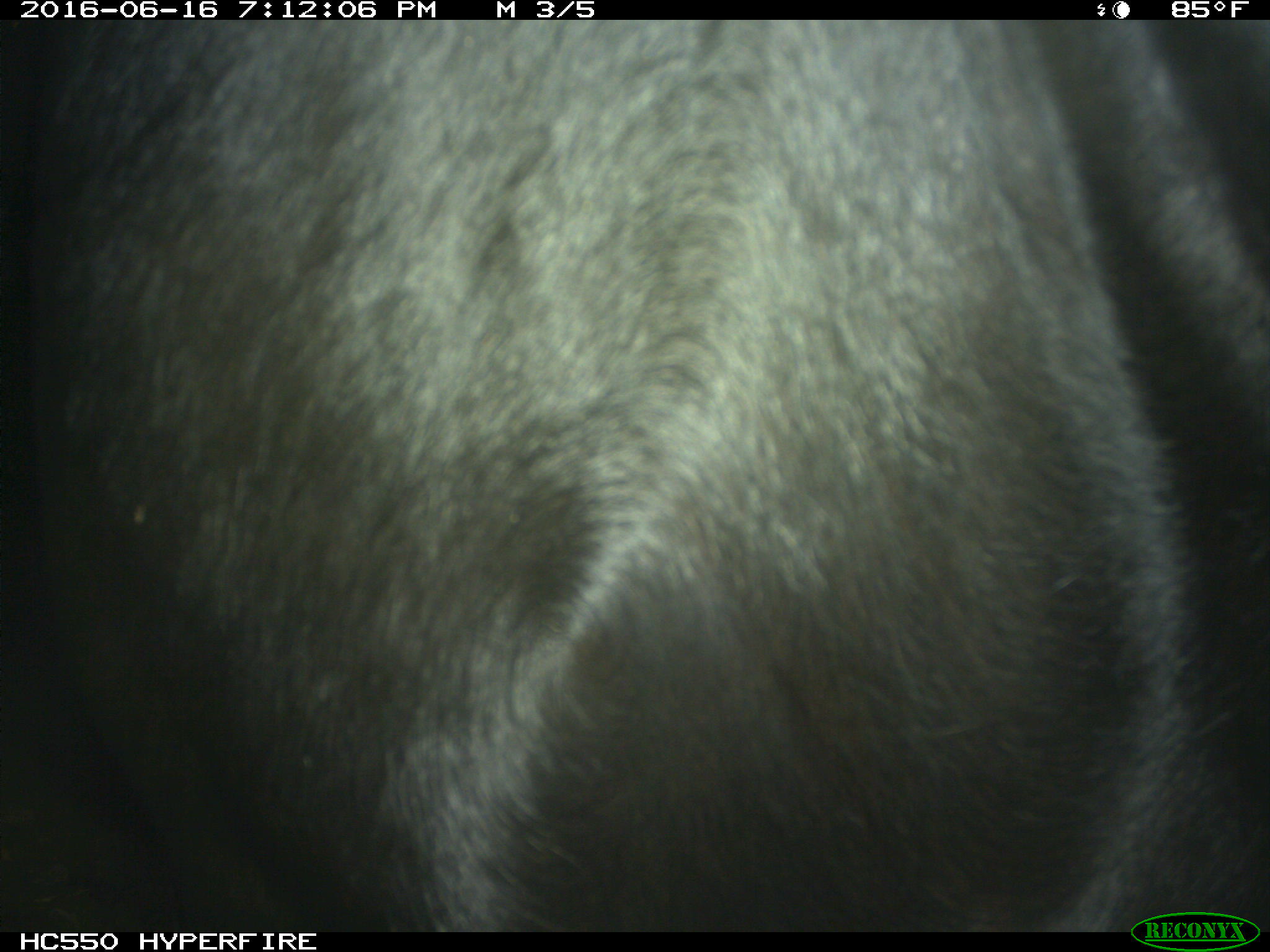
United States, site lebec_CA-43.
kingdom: Animalia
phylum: Chordata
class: Mammalia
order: Artiodactyla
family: Bovidae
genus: Bos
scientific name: Bos taurus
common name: domestic cow